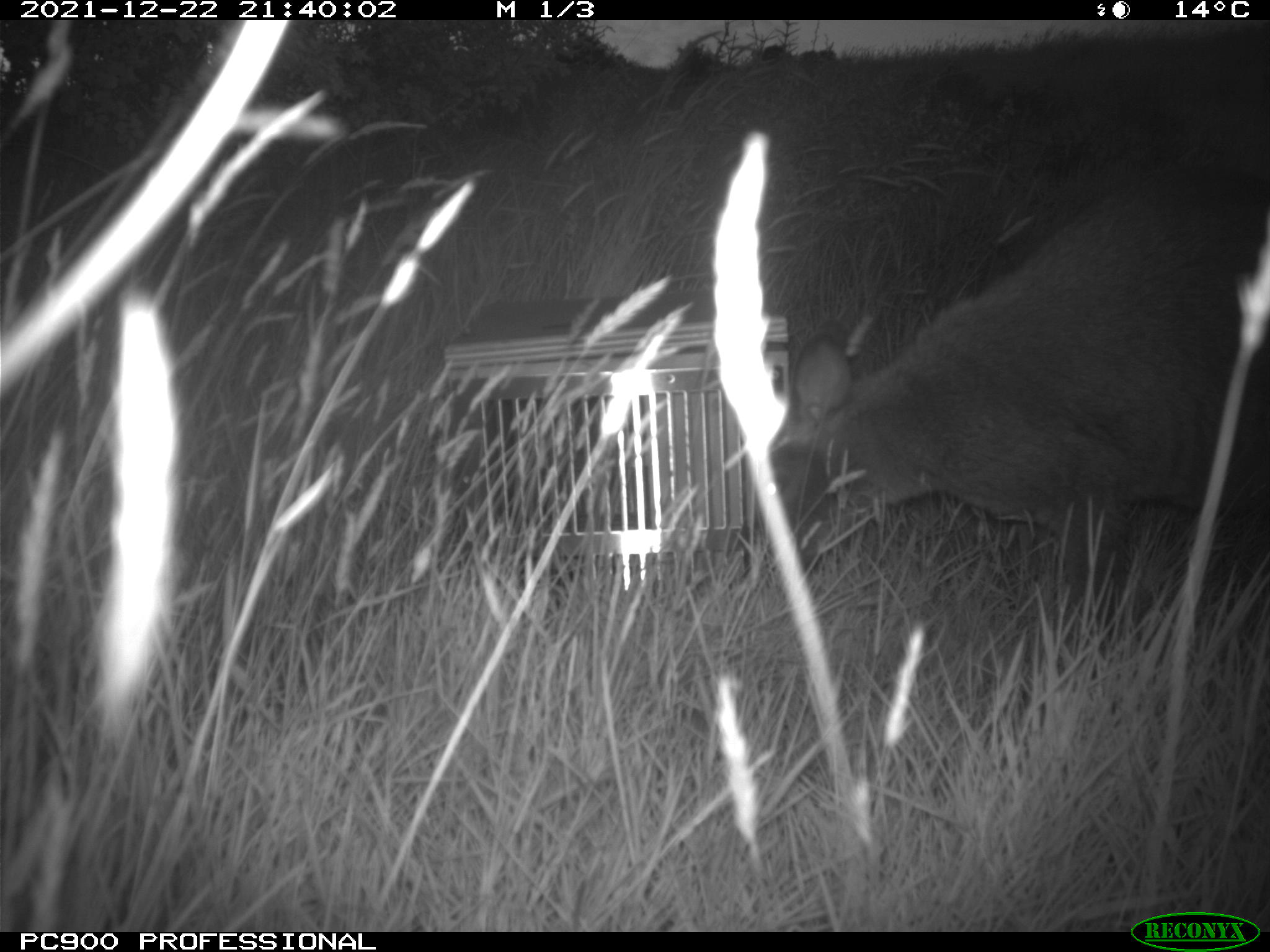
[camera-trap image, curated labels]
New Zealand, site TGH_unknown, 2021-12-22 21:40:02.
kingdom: Animalia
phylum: Chordata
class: Mammalia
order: Diprotodontia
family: Macropodidae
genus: Notamacropus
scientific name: Notamacropus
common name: wallaby